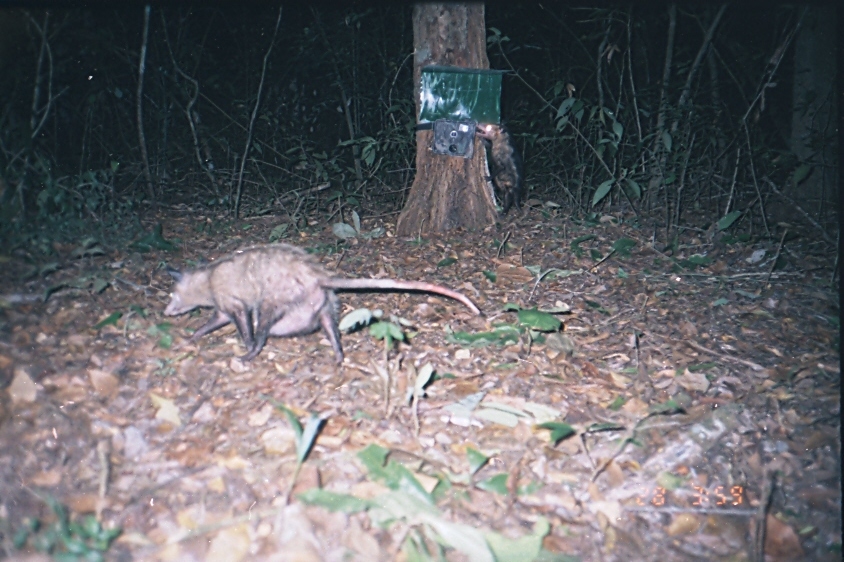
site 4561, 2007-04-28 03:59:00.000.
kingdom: Animalia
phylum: Chordata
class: Mammalia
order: Didelphimorphia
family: Didelphidae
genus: Didelphis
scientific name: Didelphis marsupialis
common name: southern opossum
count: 1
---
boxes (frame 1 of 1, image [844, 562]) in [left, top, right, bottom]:
didelphis marsupialis: [161, 239, 480, 364]; [475, 121, 524, 217]